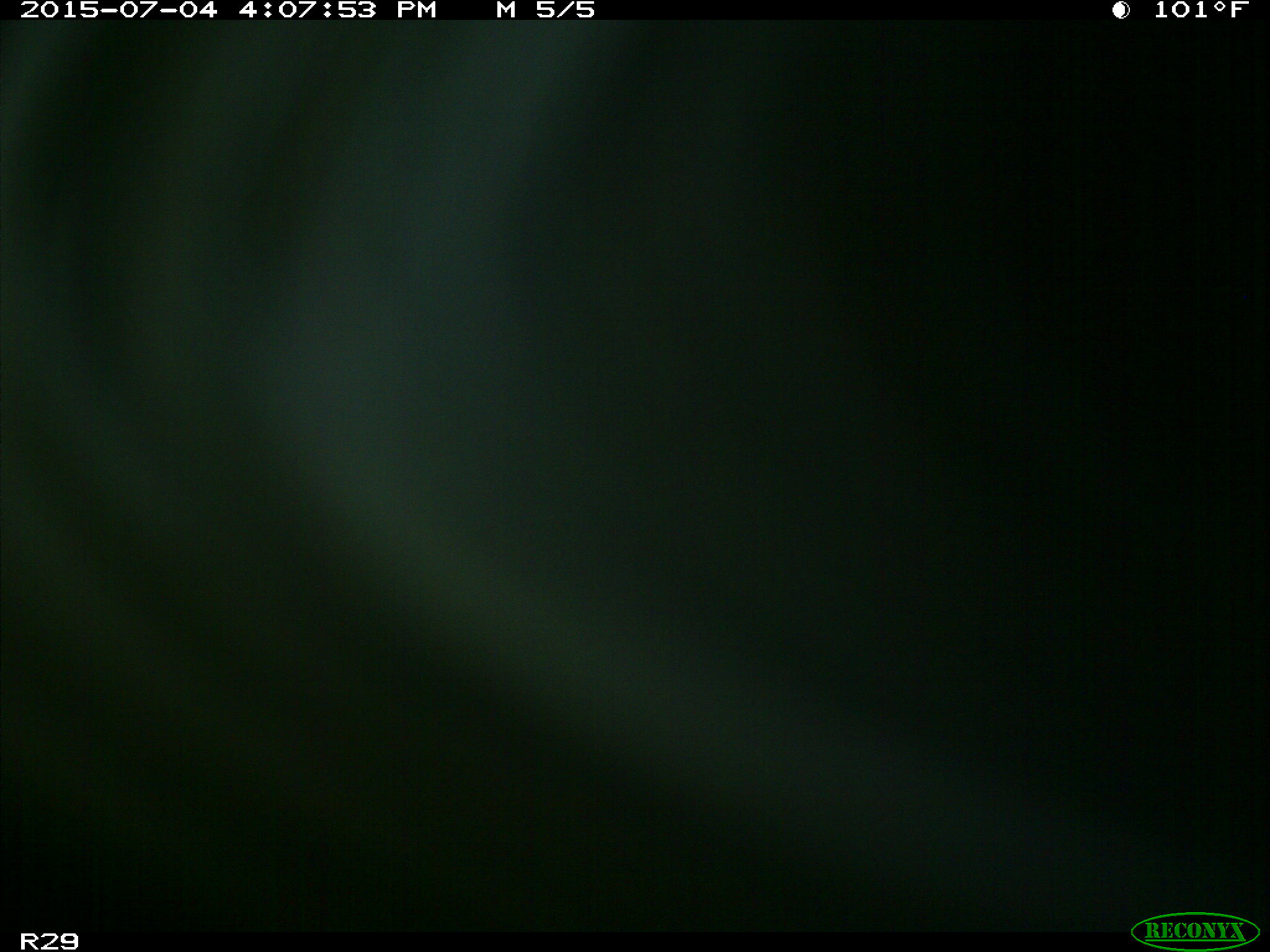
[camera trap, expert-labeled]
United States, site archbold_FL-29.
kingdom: Animalia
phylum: Chordata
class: Mammalia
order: Artiodactyla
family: Bovidae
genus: Bos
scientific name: Bos taurus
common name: domestic cow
Bos taurus (domestic cow).